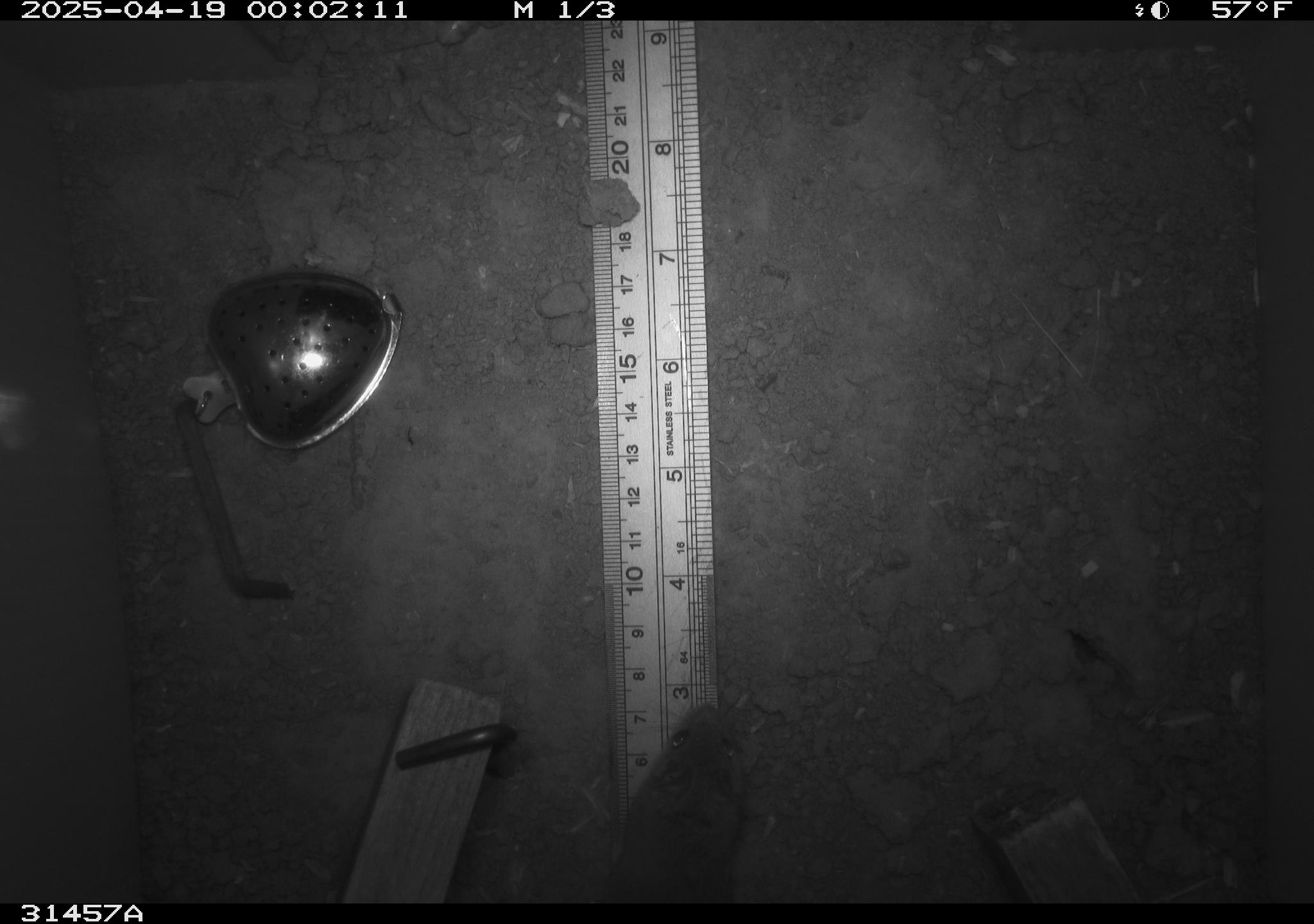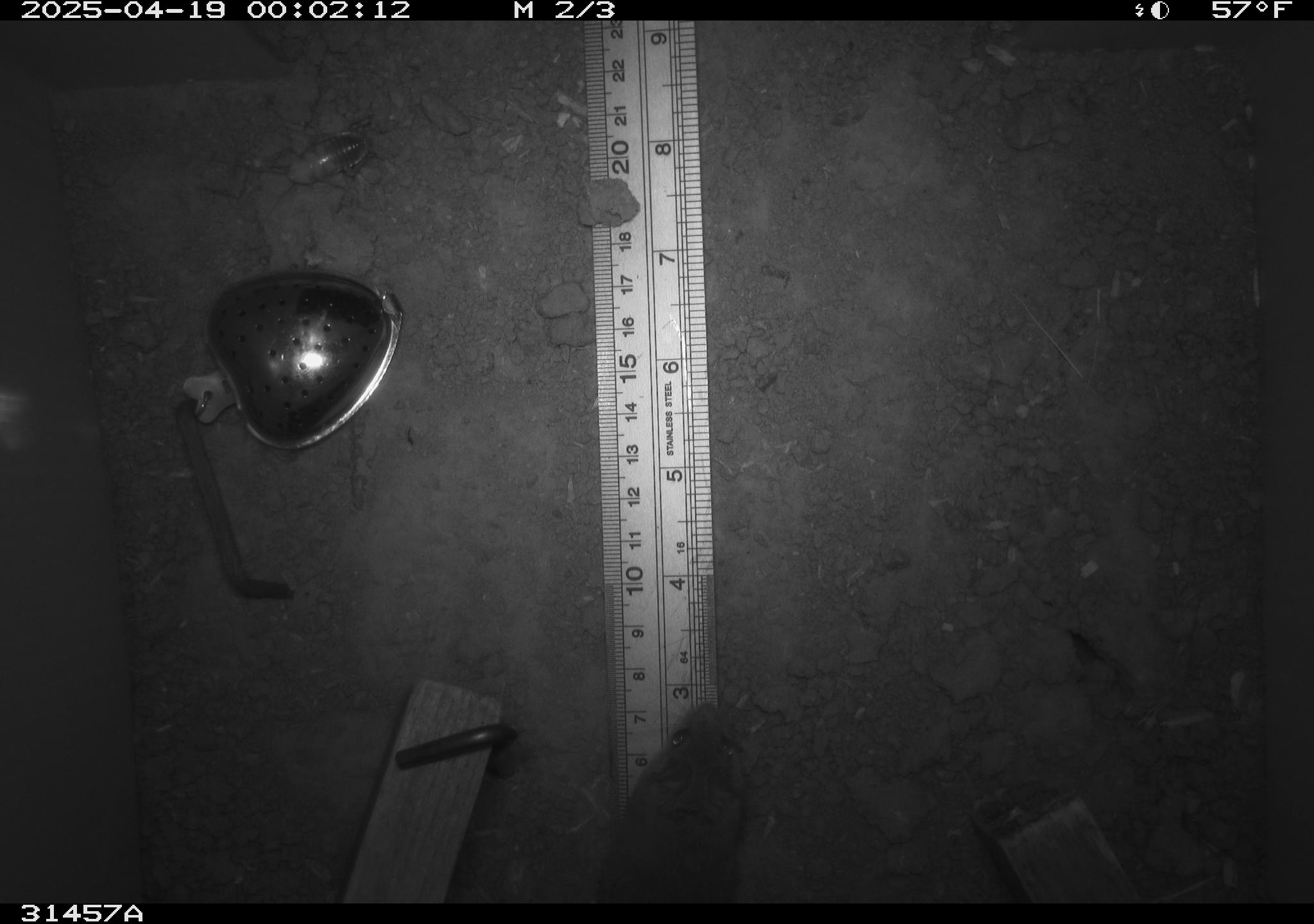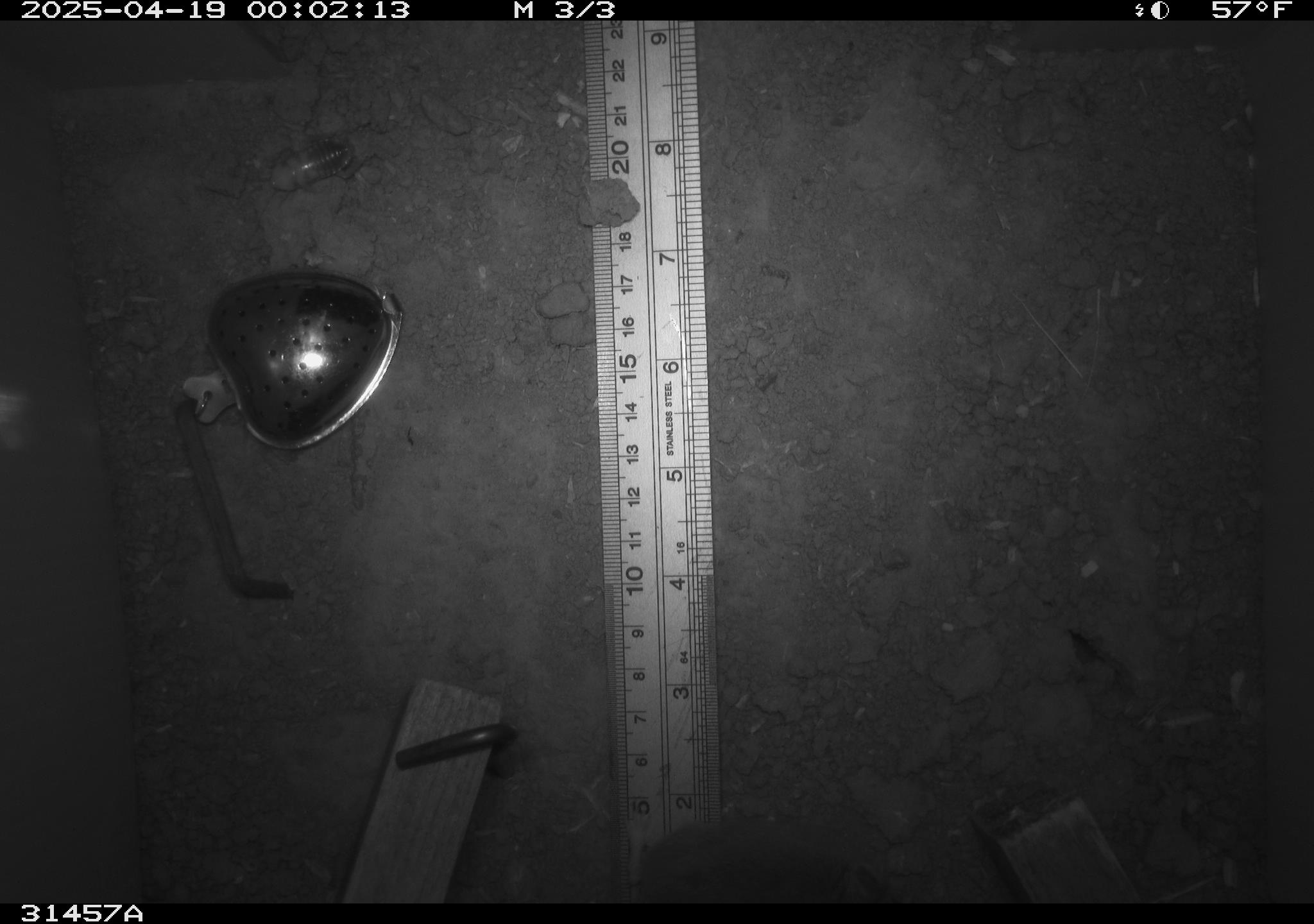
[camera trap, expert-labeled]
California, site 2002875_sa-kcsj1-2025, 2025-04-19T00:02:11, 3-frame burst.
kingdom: Animalia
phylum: Chordata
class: Mammalia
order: Rodentia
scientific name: Rodentia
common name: rodent